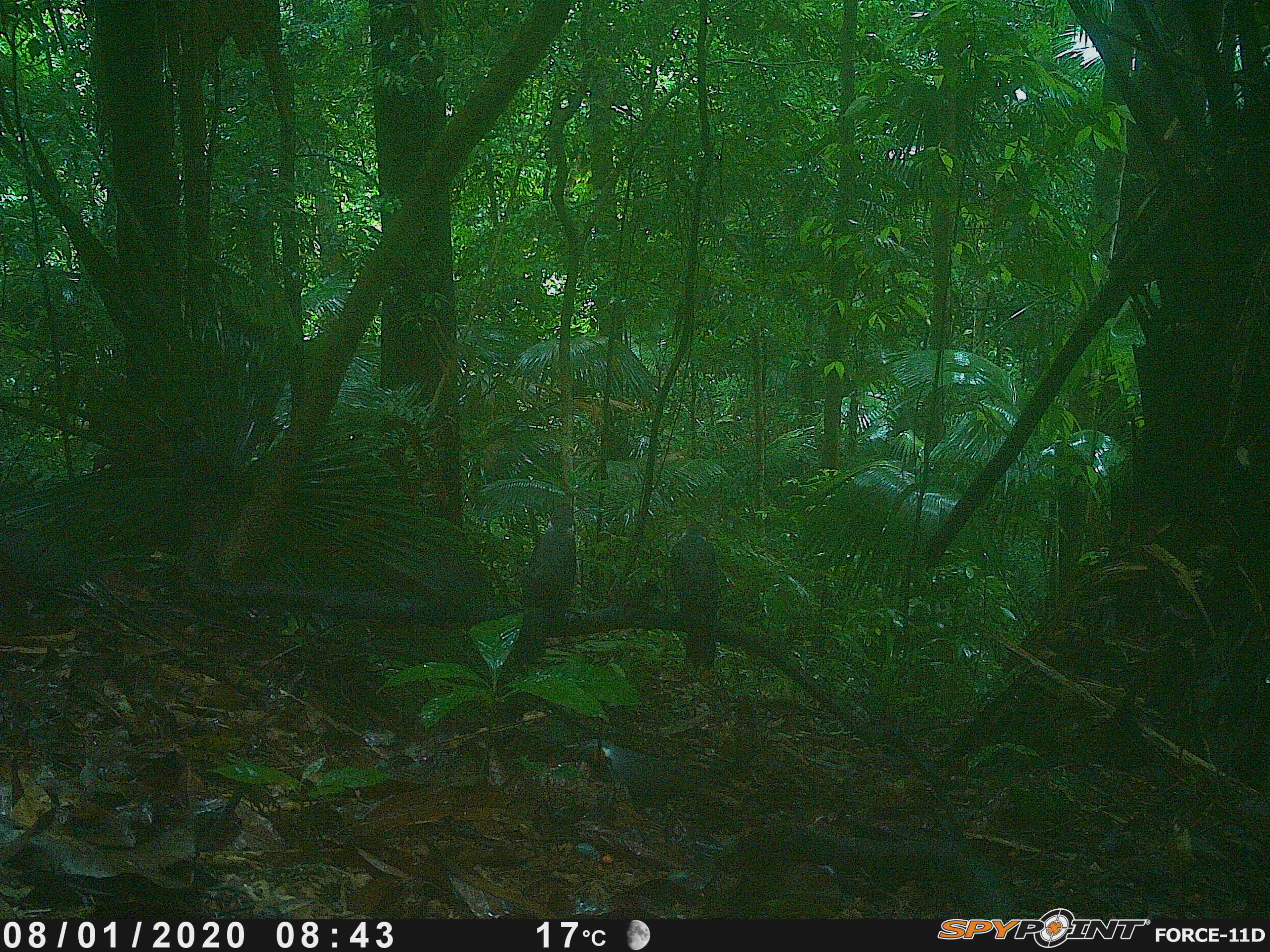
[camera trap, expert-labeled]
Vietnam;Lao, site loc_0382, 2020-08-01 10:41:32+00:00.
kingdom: Animalia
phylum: Chordata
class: Aves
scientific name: Aves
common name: bird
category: unidentified bird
Unidentified bird (bird) (Aves). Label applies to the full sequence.